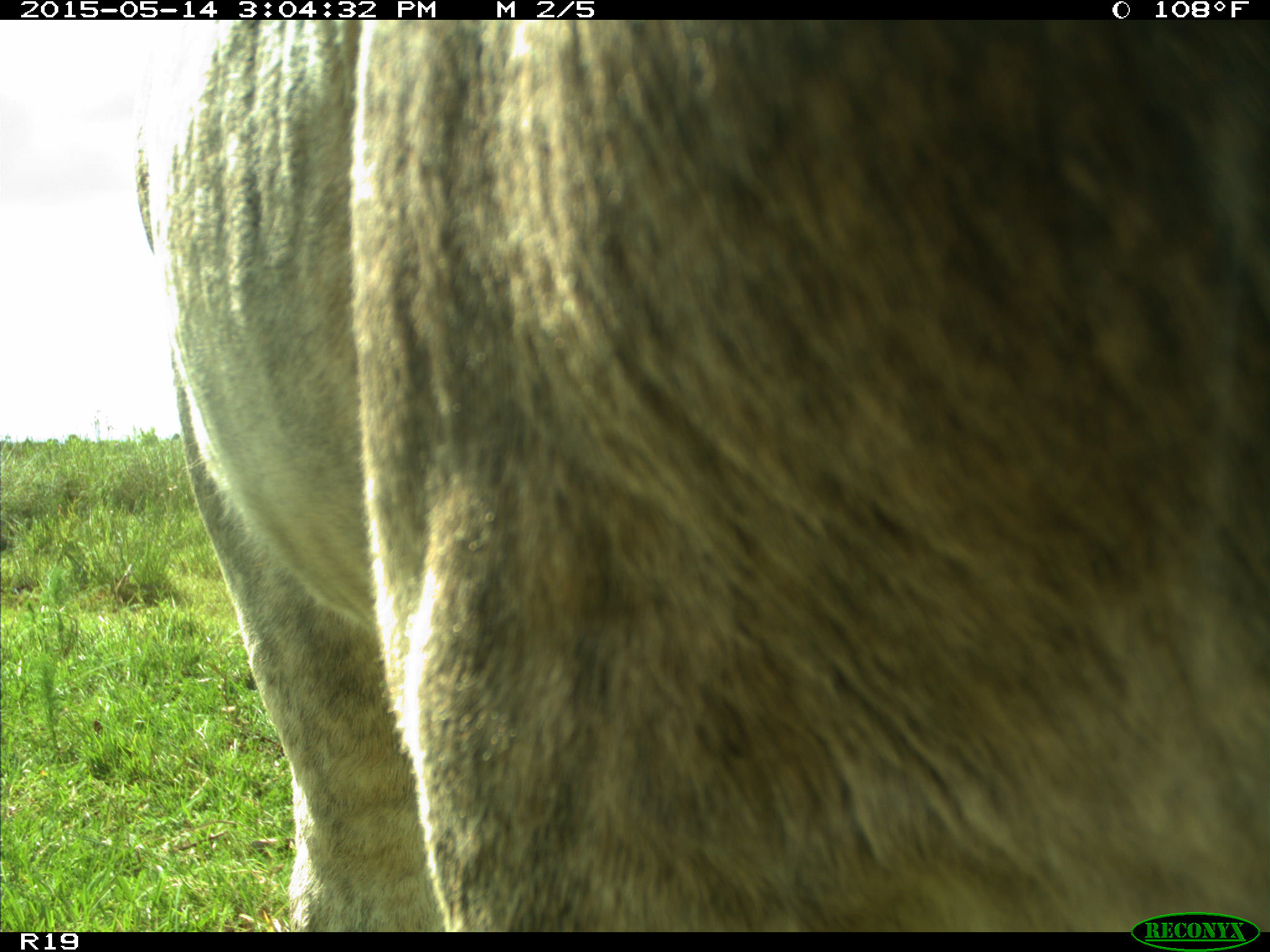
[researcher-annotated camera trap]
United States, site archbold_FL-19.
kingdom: Animalia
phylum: Chordata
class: Mammalia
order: Artiodactyla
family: Bovidae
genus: Bos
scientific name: Bos taurus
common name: domestic cow